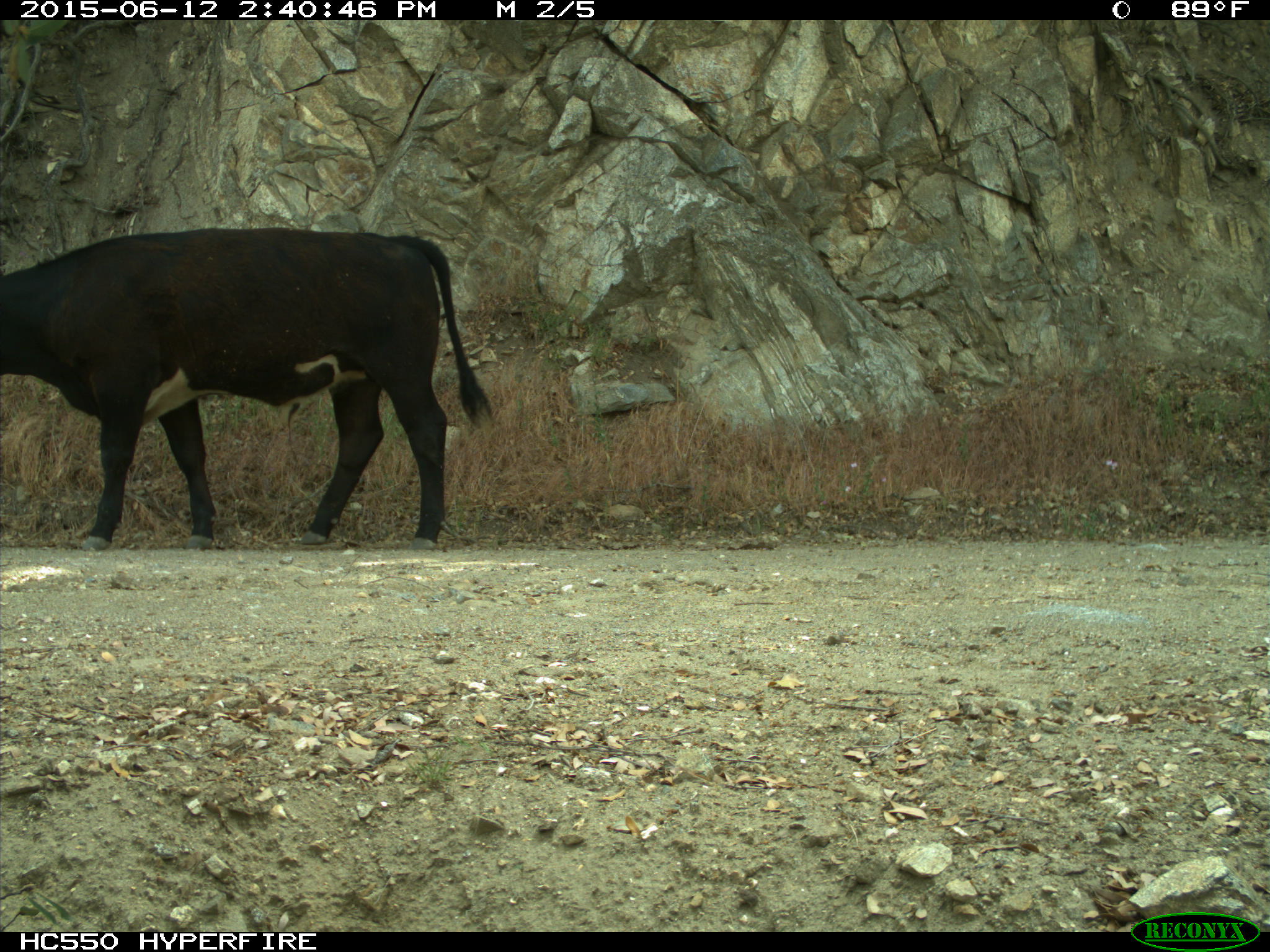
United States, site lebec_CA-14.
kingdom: Animalia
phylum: Chordata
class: Mammalia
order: Artiodactyla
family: Bovidae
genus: Bos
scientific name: Bos taurus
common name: domestic cow